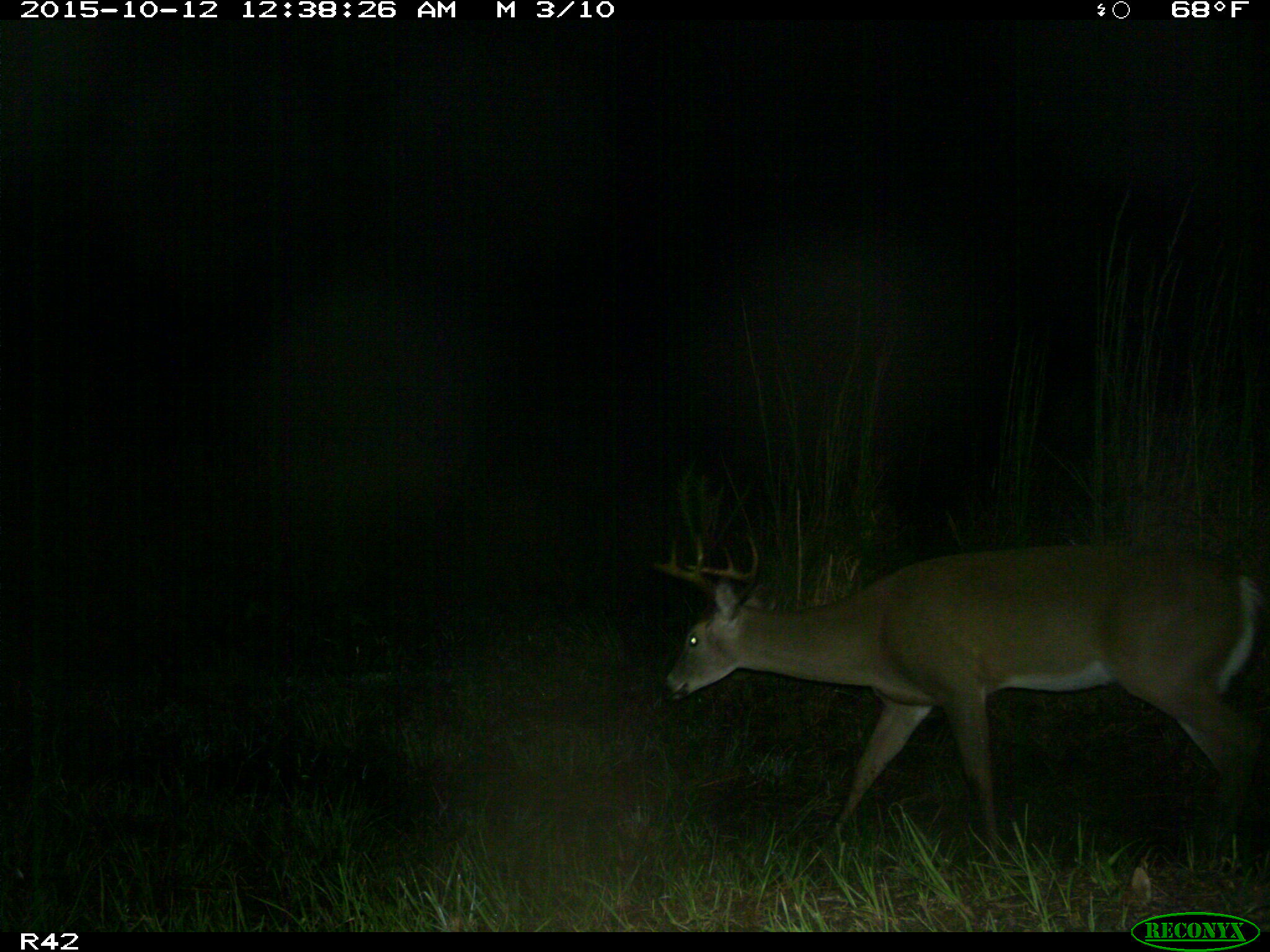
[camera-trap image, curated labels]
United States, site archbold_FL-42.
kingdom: Animalia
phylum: Chordata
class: Mammalia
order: Artiodactyla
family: Cervidae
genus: Odocoileus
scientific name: Odocoileus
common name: deer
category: unidentified deer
Unidentified deer (deer) (Odocoileus).